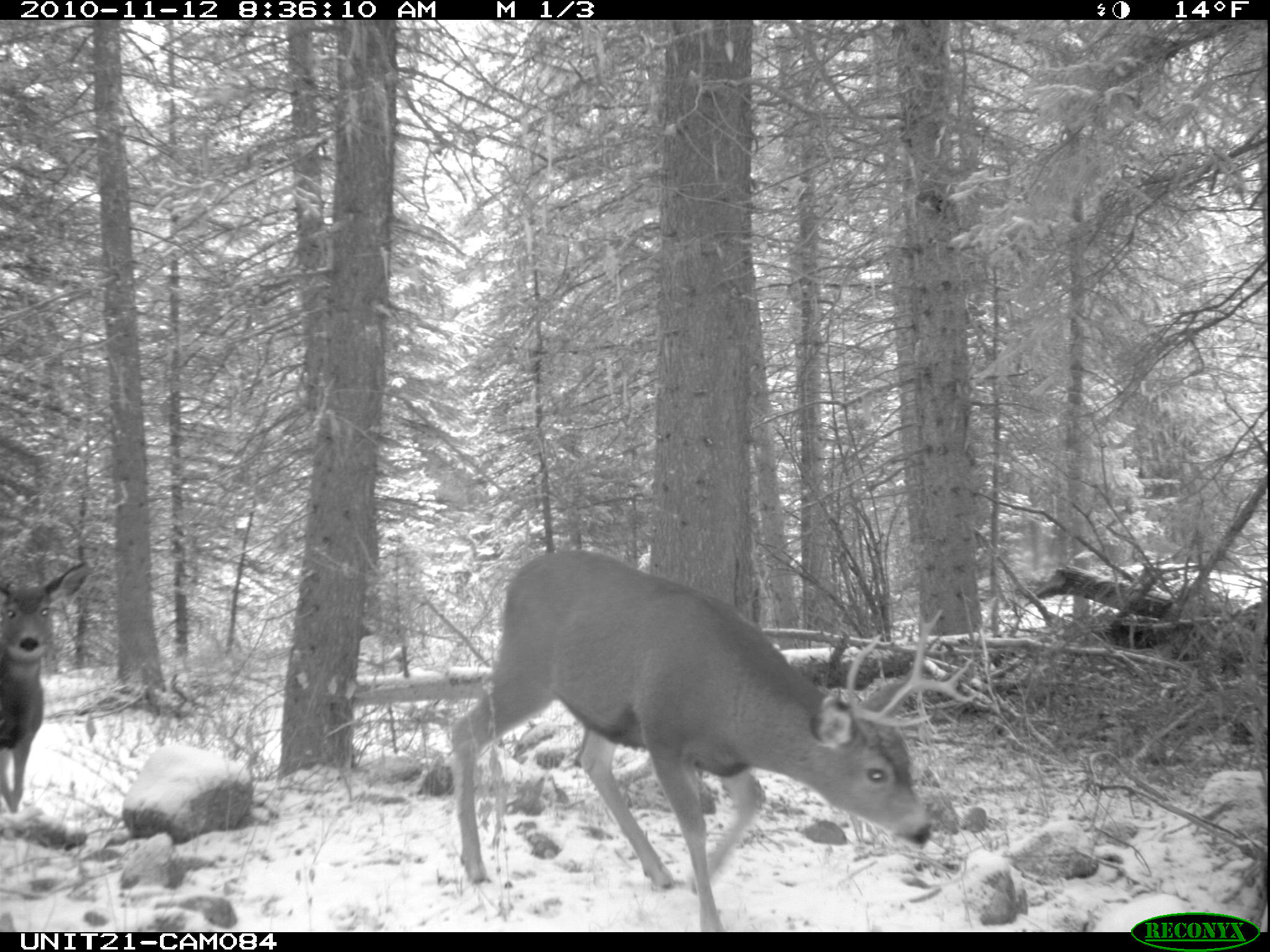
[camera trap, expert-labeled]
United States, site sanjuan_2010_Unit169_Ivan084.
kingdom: Animalia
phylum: Chordata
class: Mammalia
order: Artiodactyla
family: Cervidae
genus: Odocoileus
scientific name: Odocoileus hemionus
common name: mule deer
Odocoileus hemionus (mule deer).